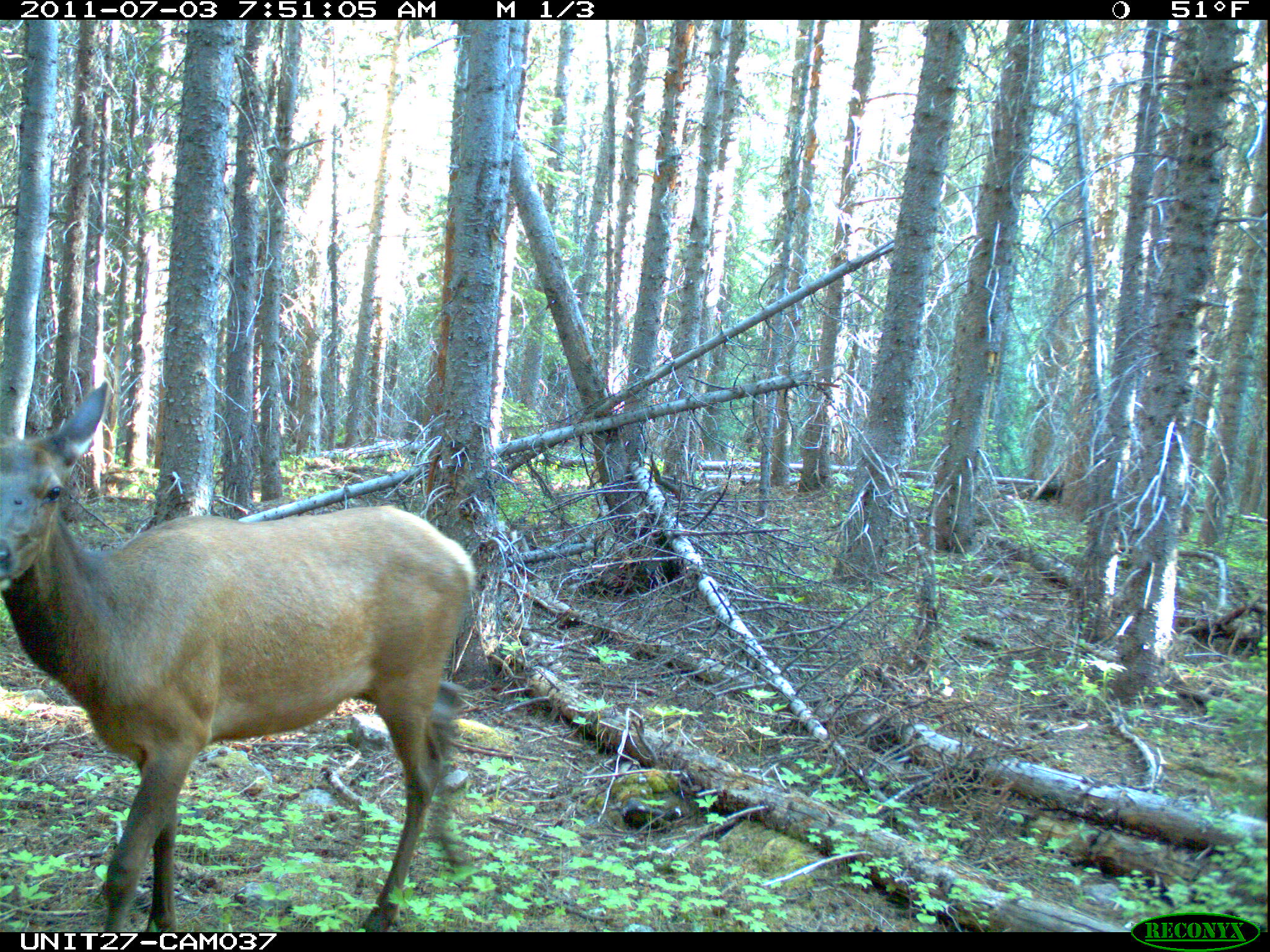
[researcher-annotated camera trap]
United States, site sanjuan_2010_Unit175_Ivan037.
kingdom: Animalia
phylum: Chordata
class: Mammalia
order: Artiodactyla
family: Cervidae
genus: Cervus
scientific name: Cervus elaphus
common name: red deer